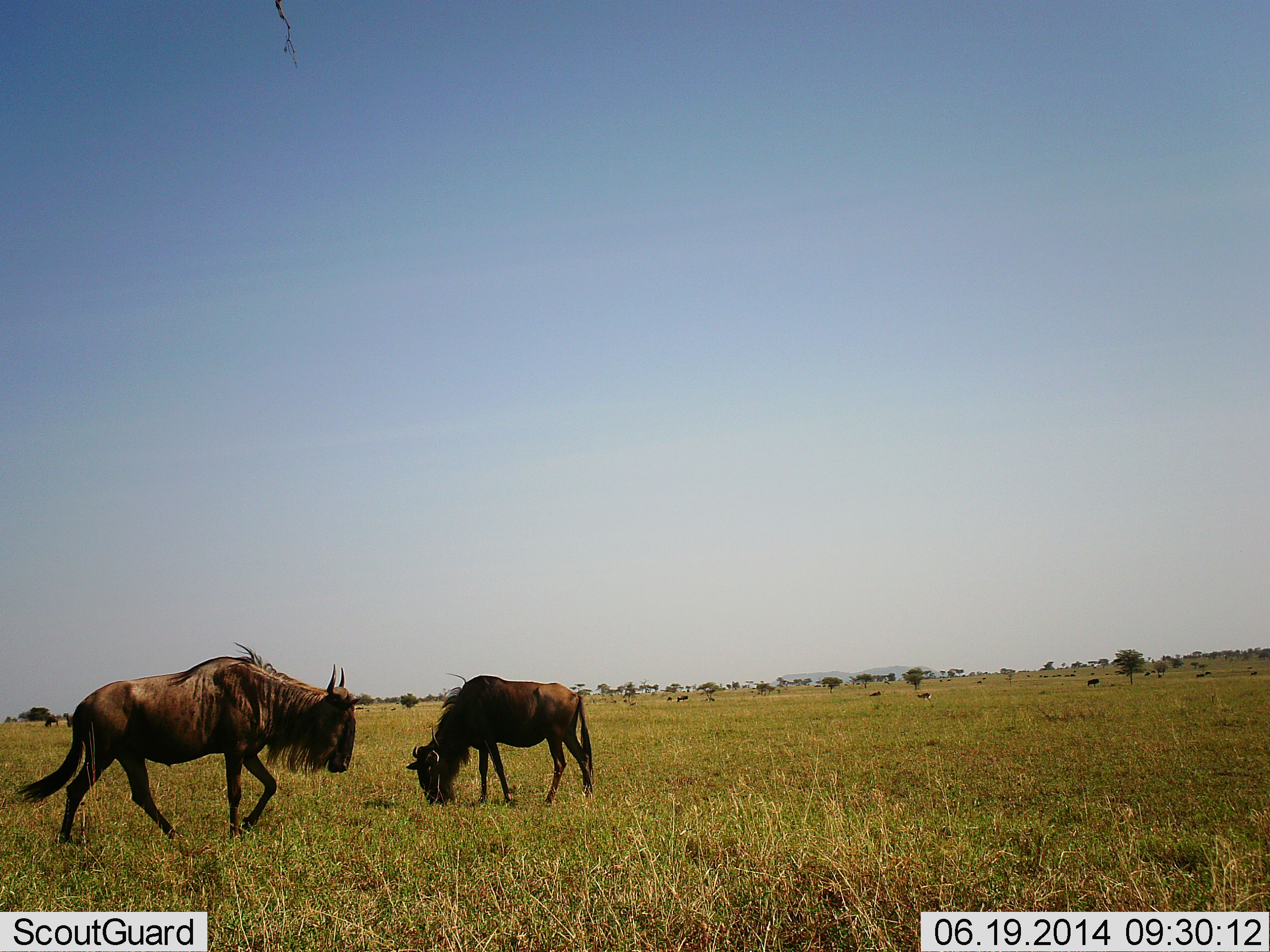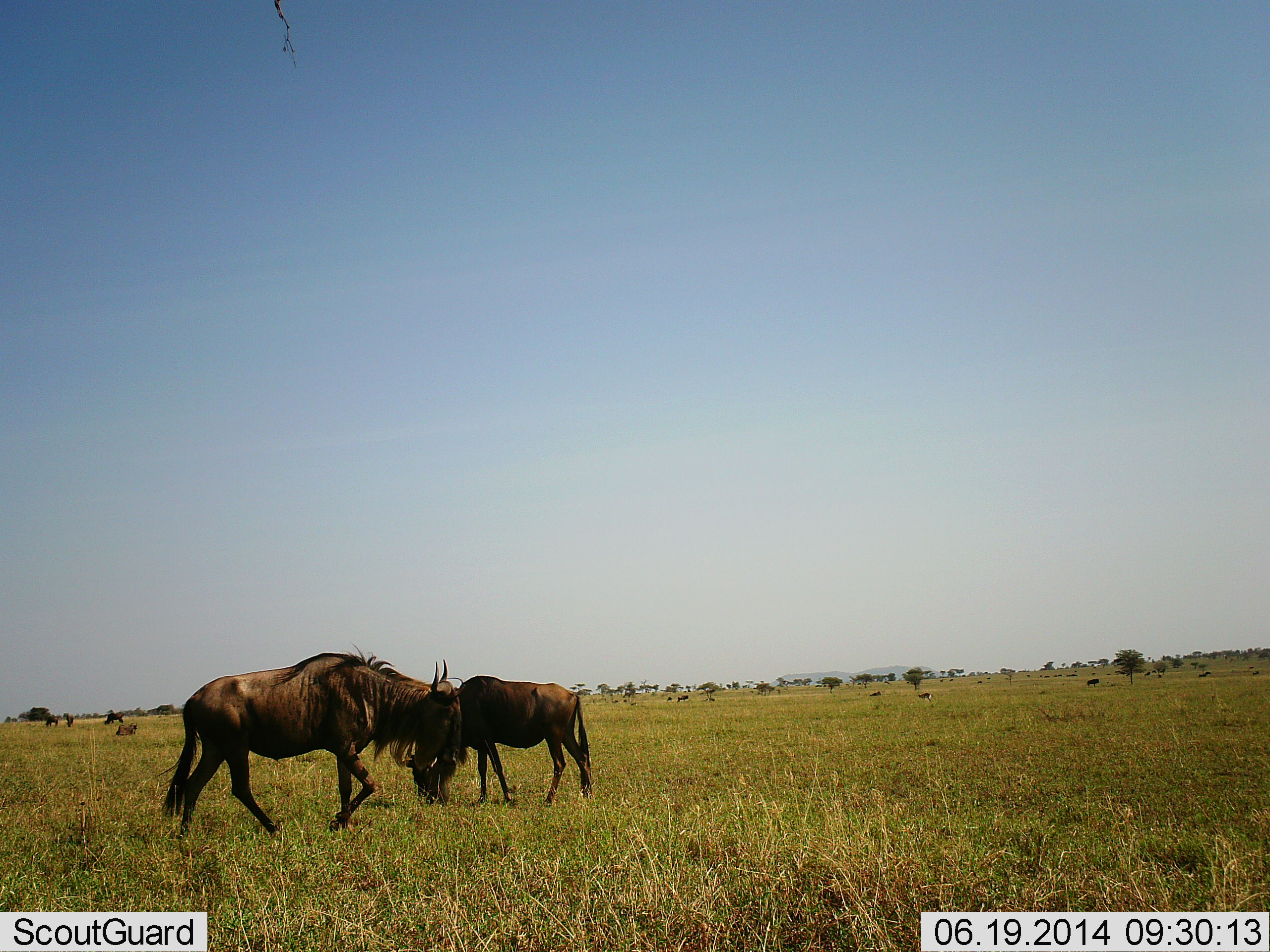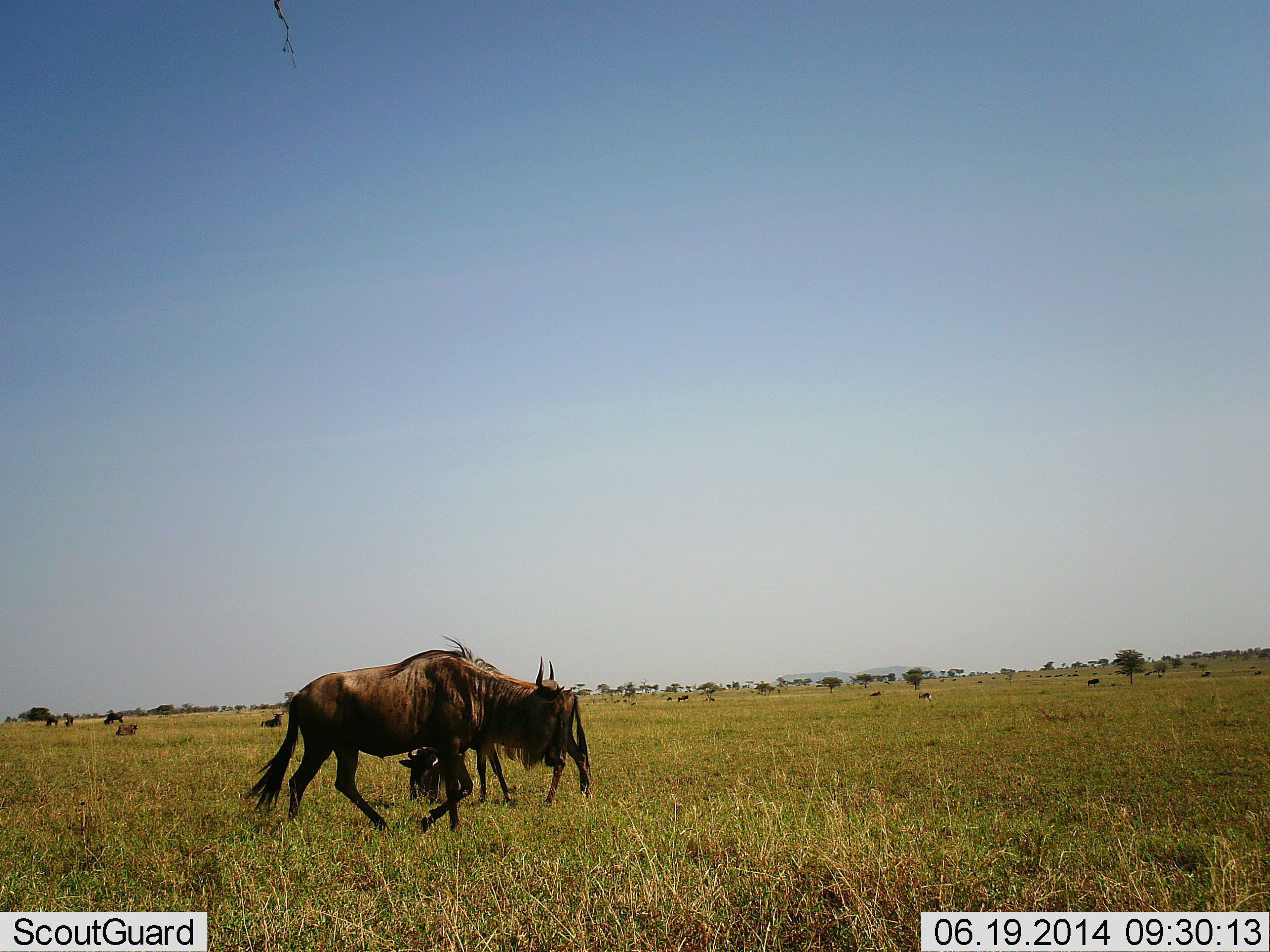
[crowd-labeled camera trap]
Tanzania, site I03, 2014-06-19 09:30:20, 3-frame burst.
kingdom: Animalia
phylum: Chordata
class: Mammalia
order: Artiodactyla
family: Bovidae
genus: Connochaetes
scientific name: Connochaetes taurinus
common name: blue wildebeest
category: wildebeest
Wildebeest (blue wildebeest) (Connochaetes taurinus), count 5. Behavior (volunteer vote fractions): standing 27%, resting 9%, moving 82%, interacting 0%. Young present (vote fraction): 0%. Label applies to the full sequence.